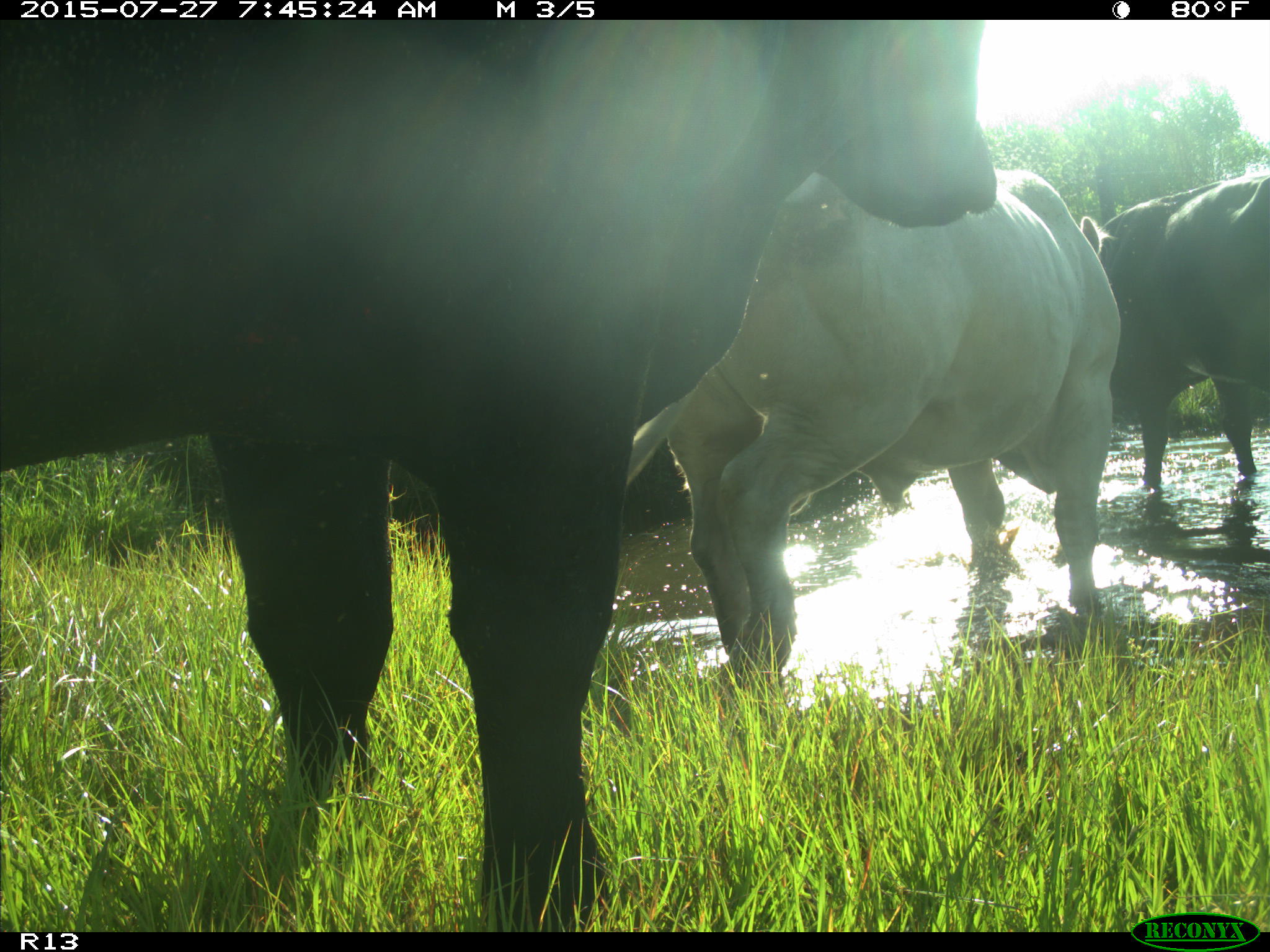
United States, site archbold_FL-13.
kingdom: Animalia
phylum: Chordata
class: Mammalia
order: Artiodactyla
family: Bovidae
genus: Bos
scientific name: Bos taurus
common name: domestic cow